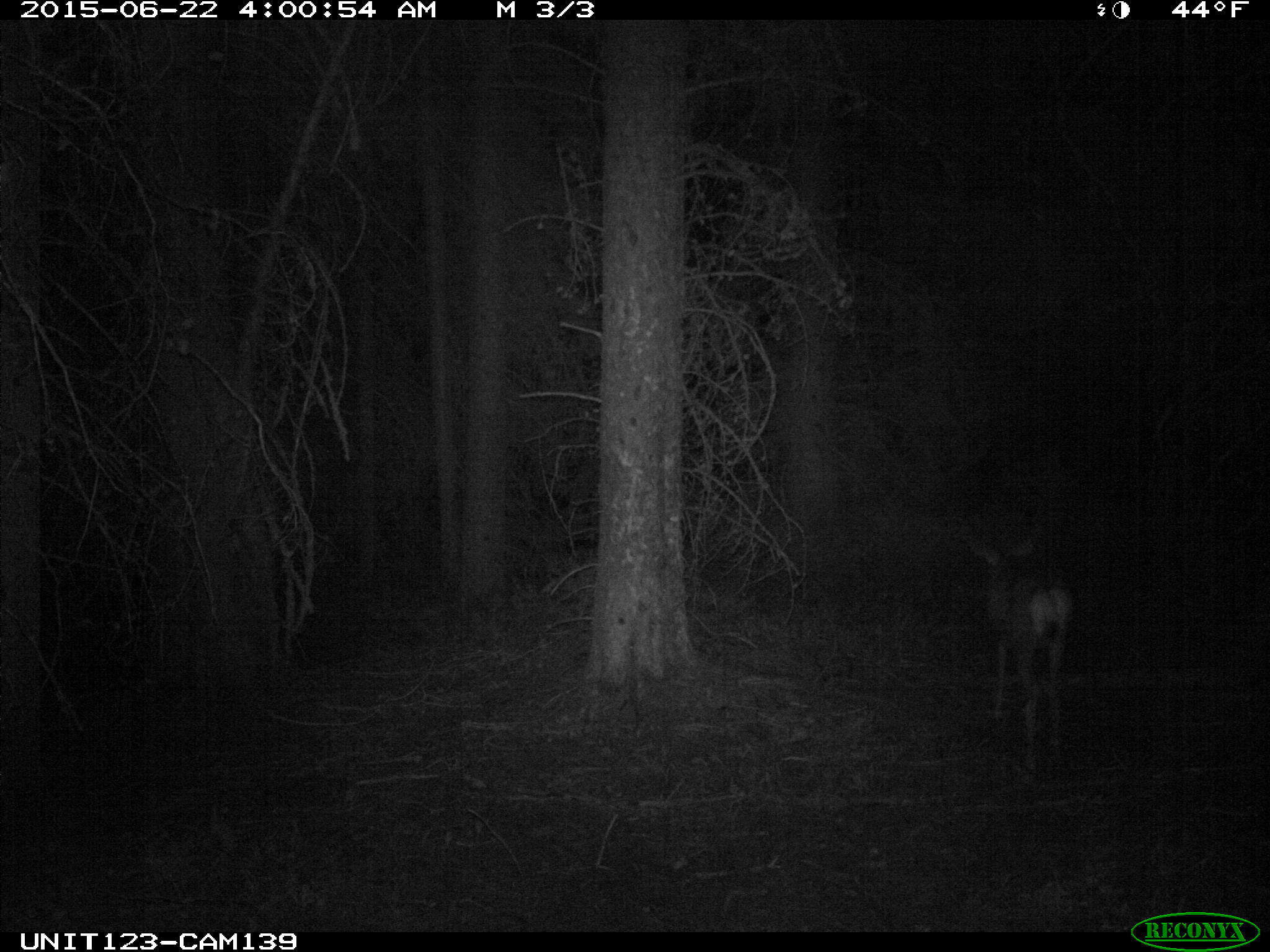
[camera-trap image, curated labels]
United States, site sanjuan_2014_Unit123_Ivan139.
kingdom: Animalia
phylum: Chordata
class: Mammalia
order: Artiodactyla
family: Cervidae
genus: Odocoileus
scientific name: Odocoileus hemionus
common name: mule deer